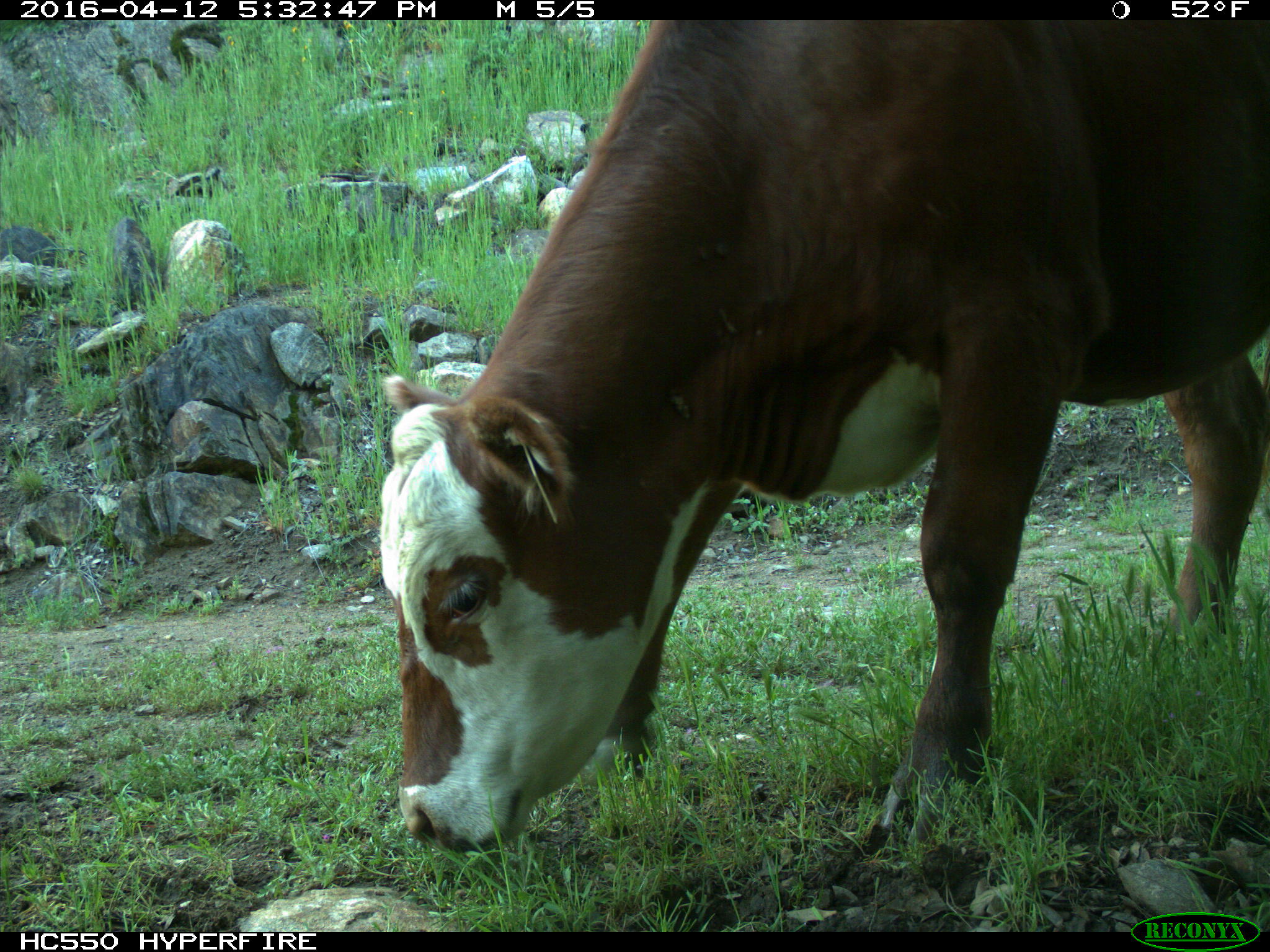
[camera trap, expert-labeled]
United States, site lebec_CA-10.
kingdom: Animalia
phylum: Chordata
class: Mammalia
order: Artiodactyla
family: Bovidae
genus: Bos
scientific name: Bos taurus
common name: domestic cow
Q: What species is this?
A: Bos taurus (domestic cow).